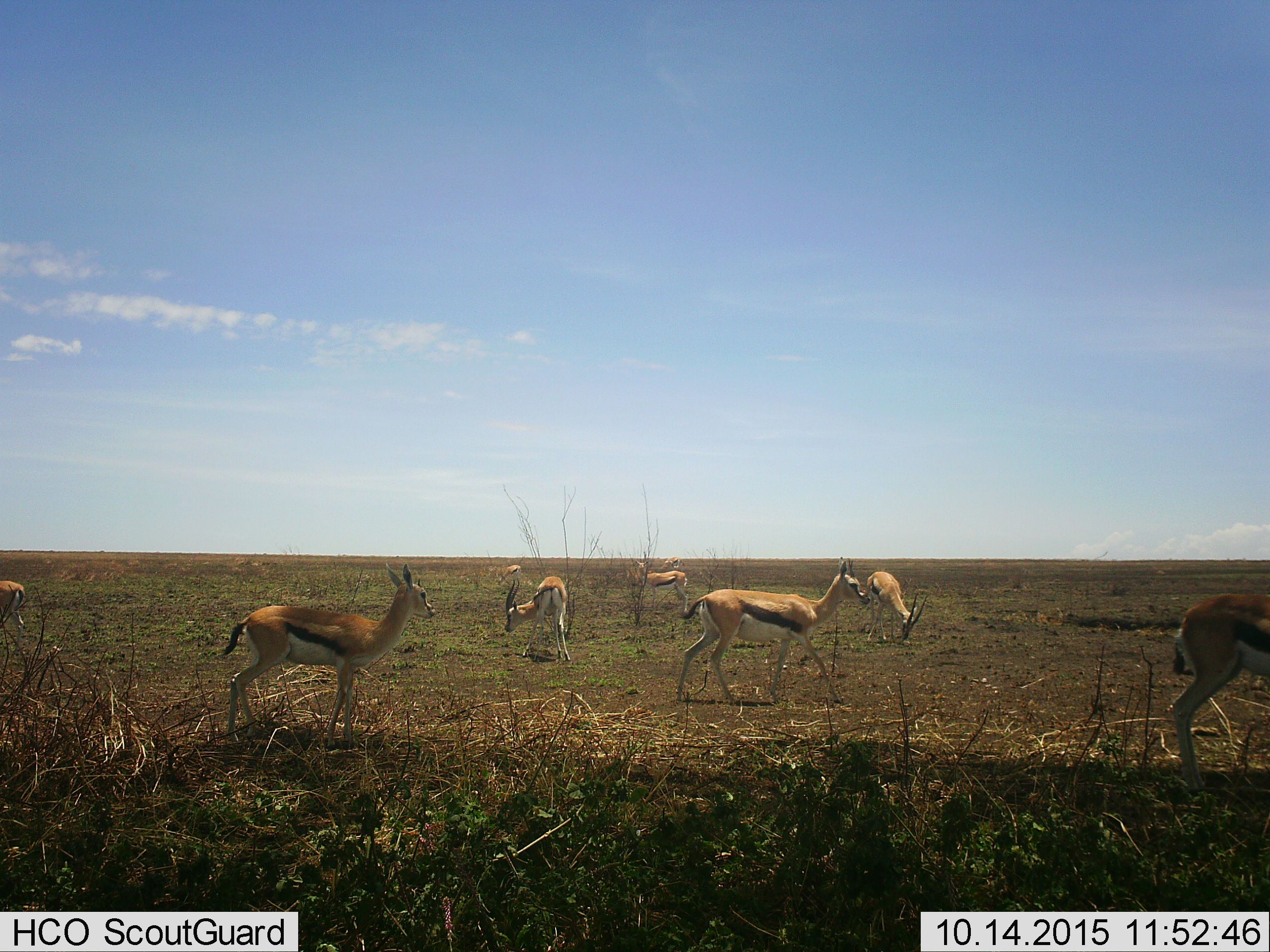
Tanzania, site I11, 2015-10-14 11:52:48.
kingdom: Animalia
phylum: Chordata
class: Mammalia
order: Artiodactyla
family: Bovidae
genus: Eudorcas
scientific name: Eudorcas thomsonii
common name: thomson's gazelle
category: gazellethomsons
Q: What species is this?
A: Gazellethomsons (thomson's gazelle) (Eudorcas thomsonii).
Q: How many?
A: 9.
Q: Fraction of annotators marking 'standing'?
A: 100%.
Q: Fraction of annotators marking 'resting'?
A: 0%.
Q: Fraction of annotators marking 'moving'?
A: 100%.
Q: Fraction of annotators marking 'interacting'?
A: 0%.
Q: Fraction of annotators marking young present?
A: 12%.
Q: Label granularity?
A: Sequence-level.